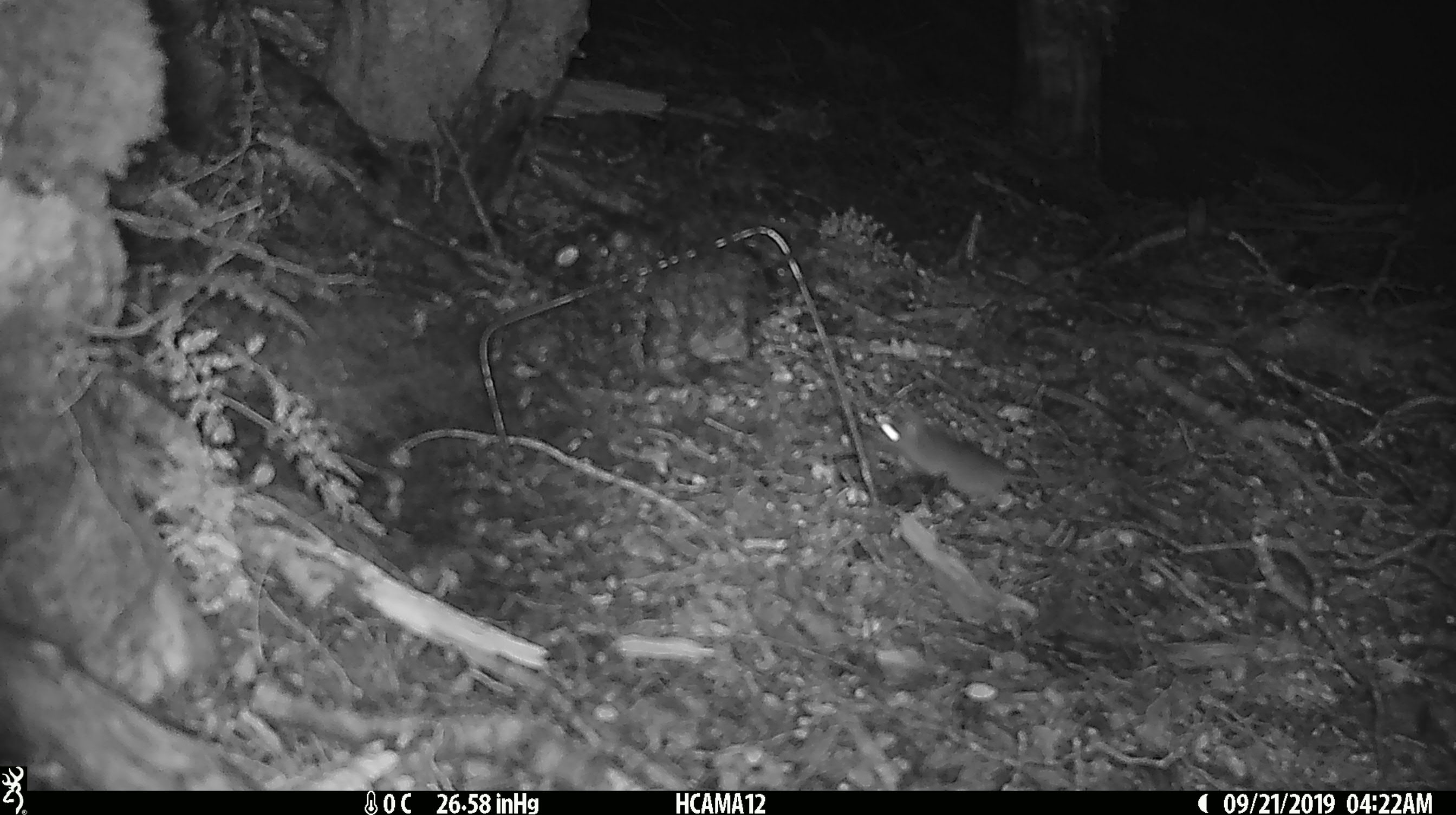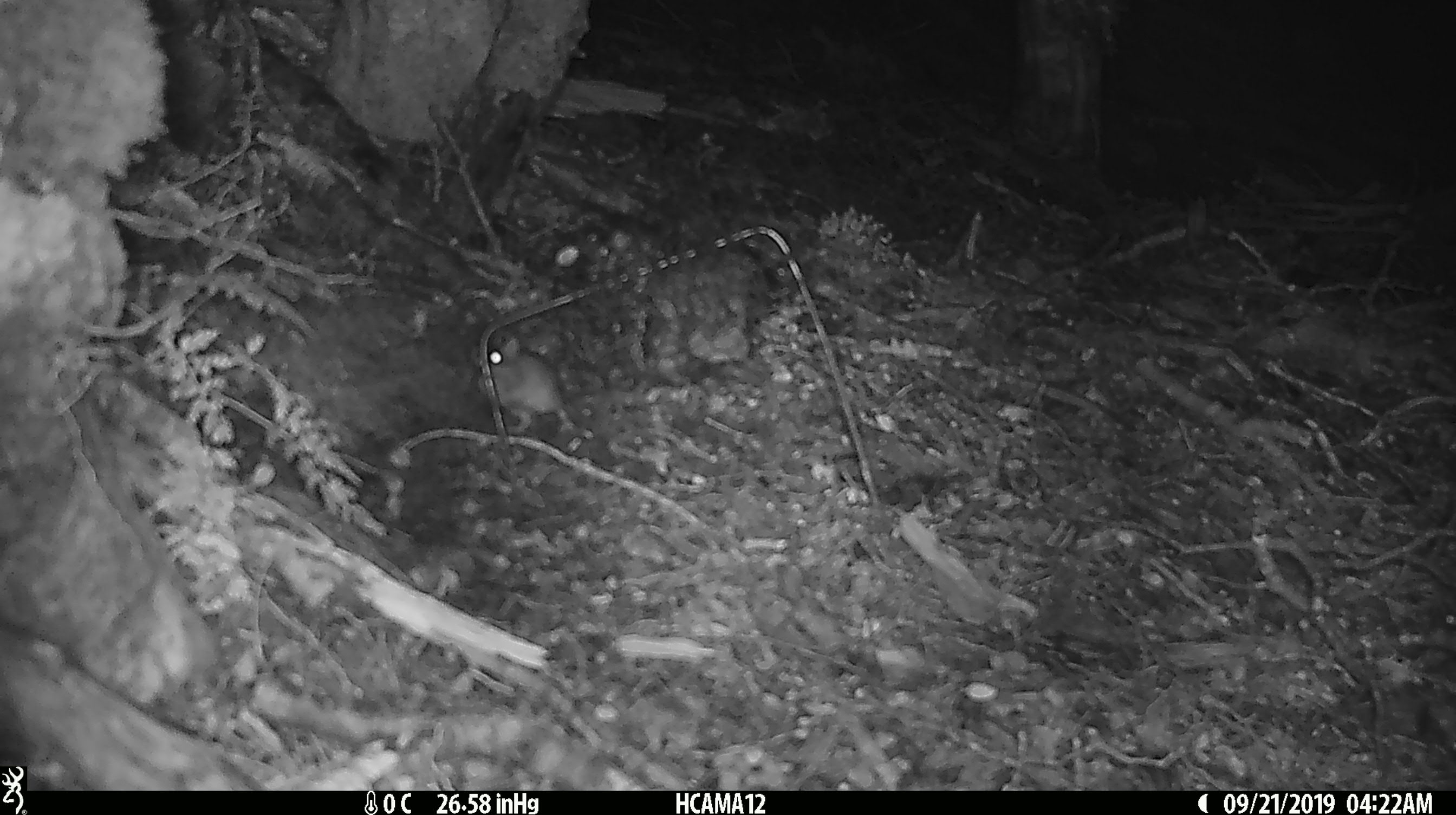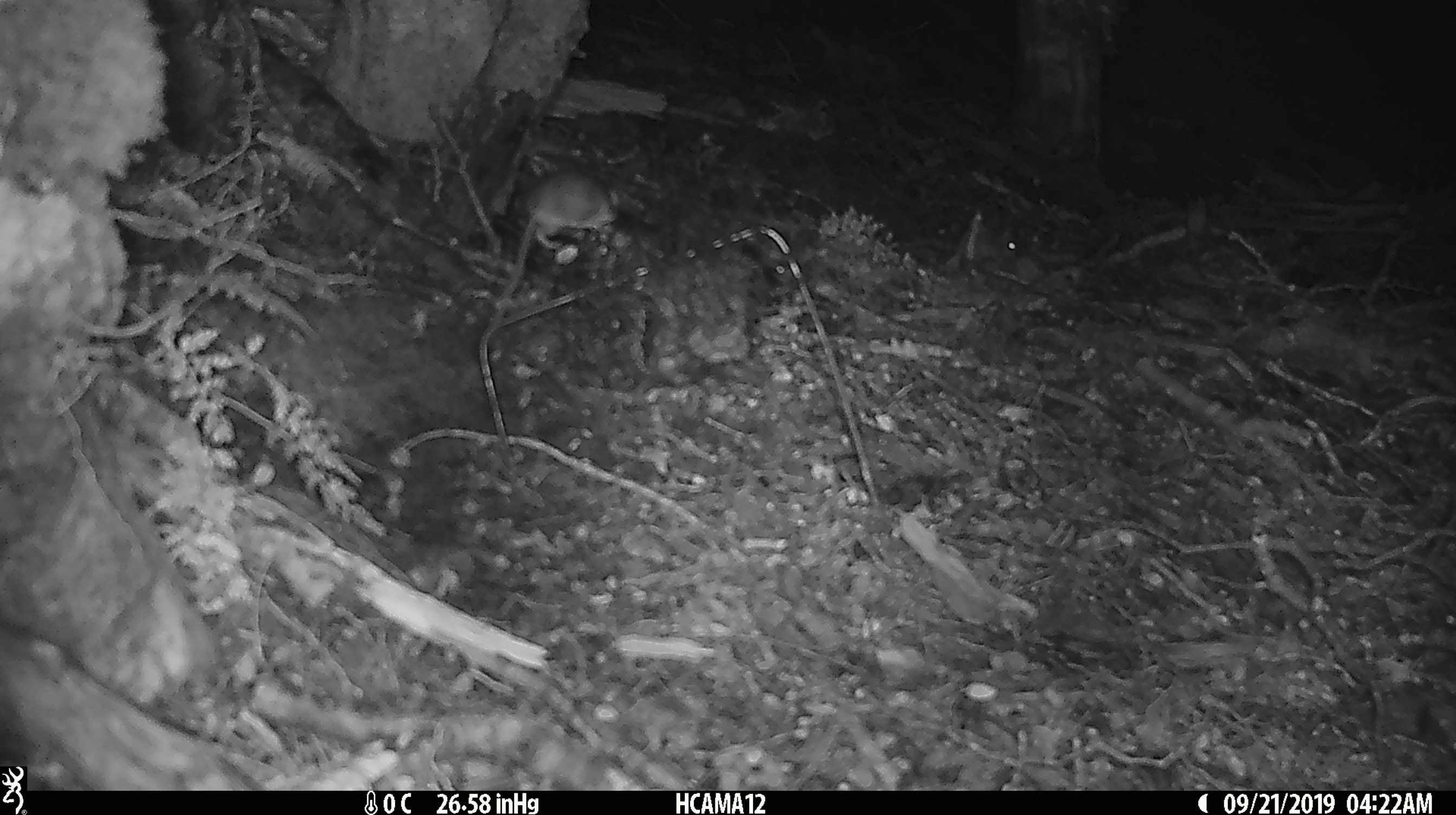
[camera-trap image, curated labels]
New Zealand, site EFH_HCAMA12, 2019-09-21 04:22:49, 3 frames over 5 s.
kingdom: Animalia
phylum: Chordata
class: Mammalia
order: Rodentia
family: Muridae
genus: Mus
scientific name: Mus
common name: mouse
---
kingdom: Animalia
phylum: Chordata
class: Mammalia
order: Rodentia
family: Muridae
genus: Rattus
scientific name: Rattus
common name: rat